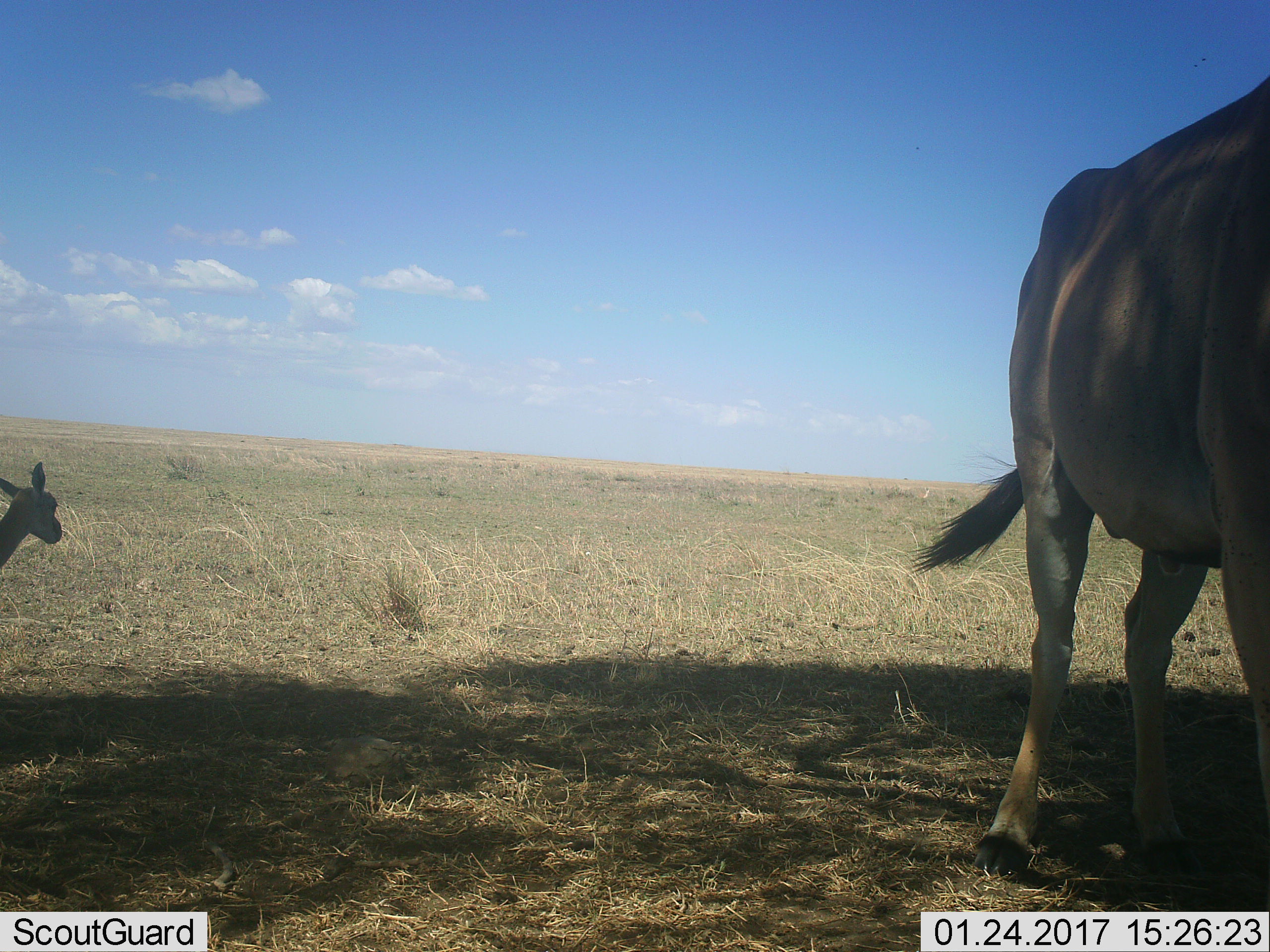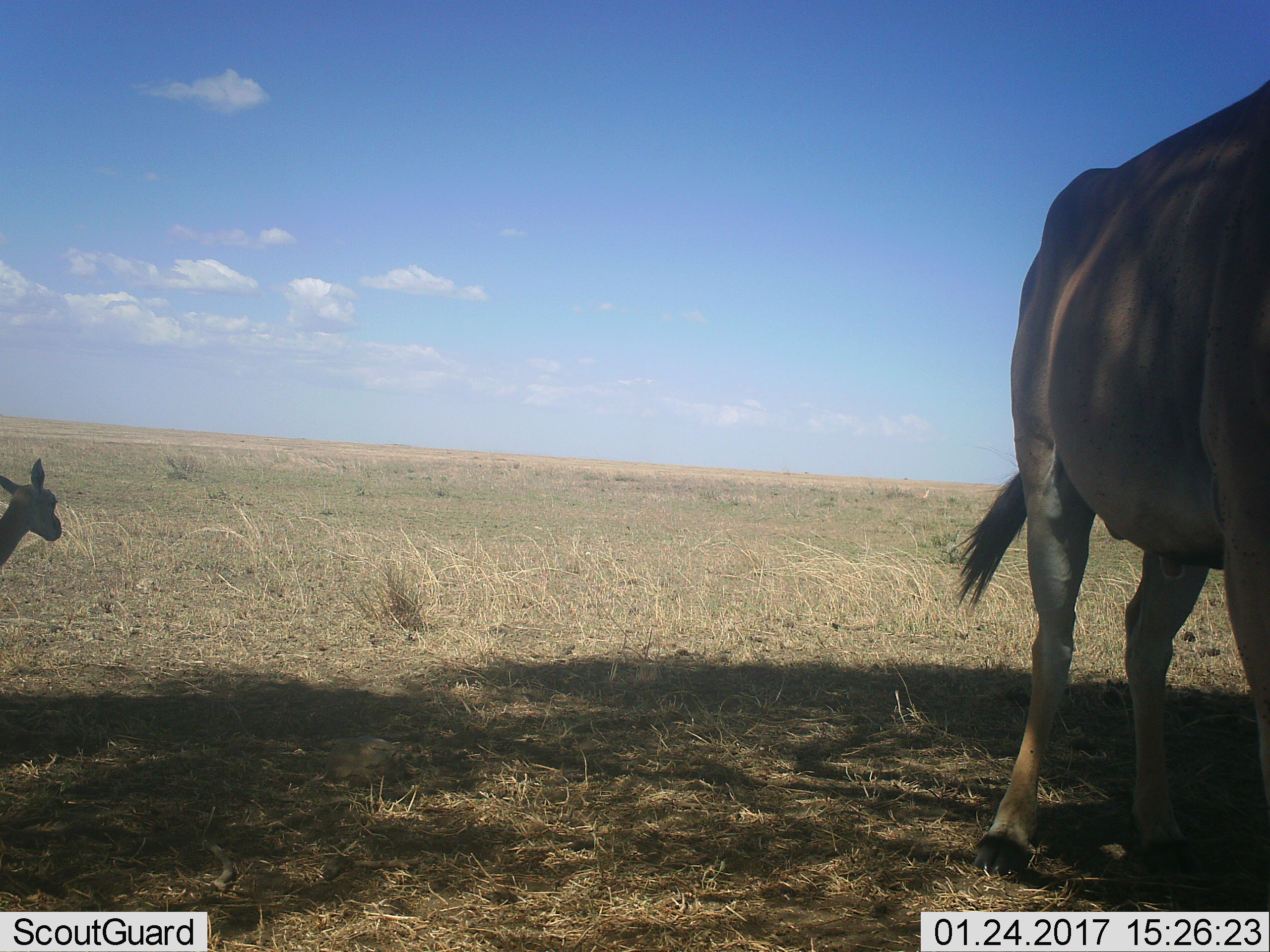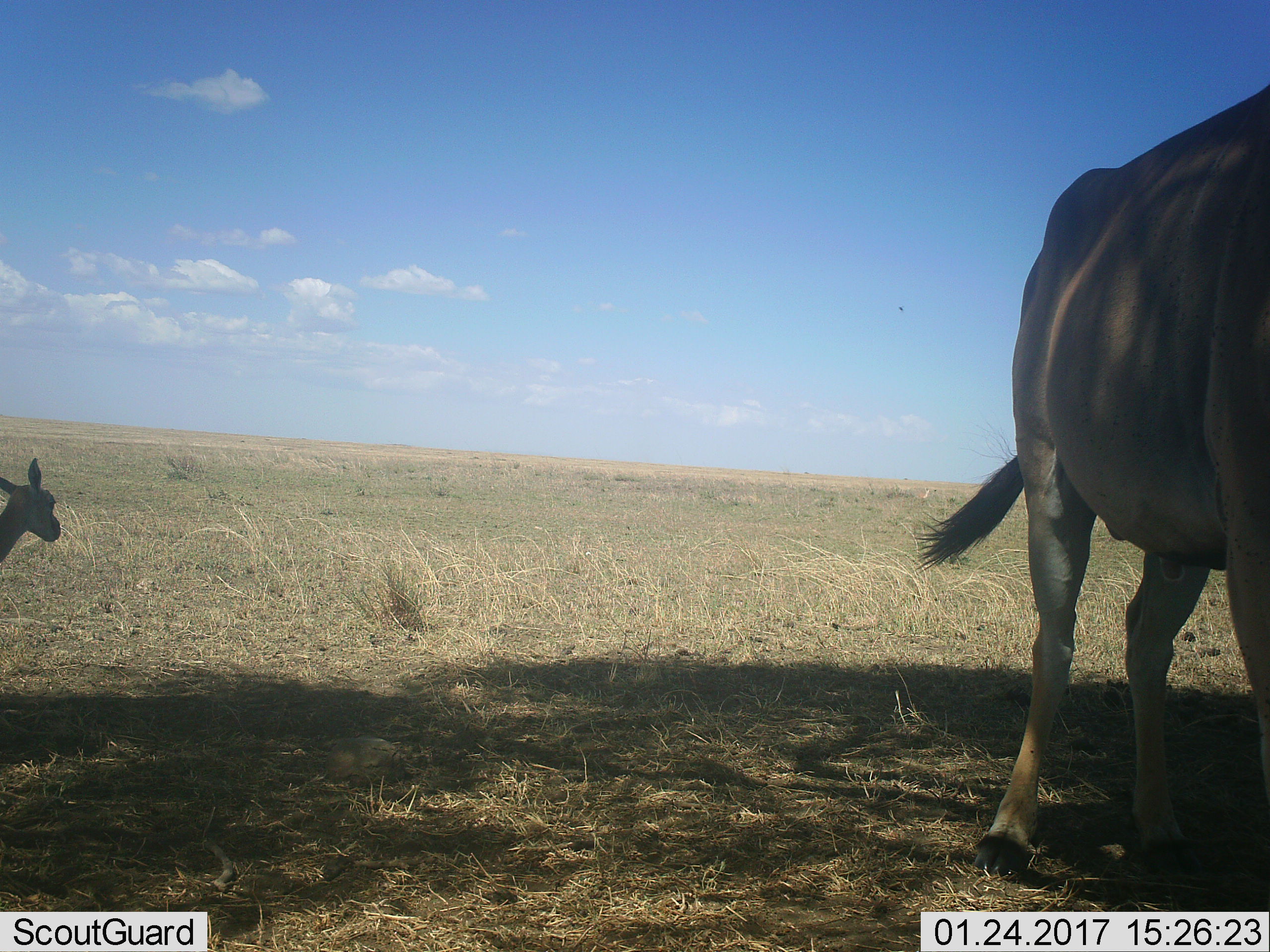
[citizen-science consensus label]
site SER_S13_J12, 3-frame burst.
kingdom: Animalia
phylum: Chordata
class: Mammalia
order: Artiodactyla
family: Bovidae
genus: Tragelaphus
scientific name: Tragelaphus oryx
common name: eland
Eland (Tragelaphus oryx), count 1. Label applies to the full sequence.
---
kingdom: Animalia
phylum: Chordata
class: Mammalia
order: Artiodactyla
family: Bovidae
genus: Eudorcas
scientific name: Eudorcas thomsonii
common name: thomson's gazelle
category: gazellethomsons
Gazellethomsons (thomson's gazelle) (Eudorcas thomsonii), count 1. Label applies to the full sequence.